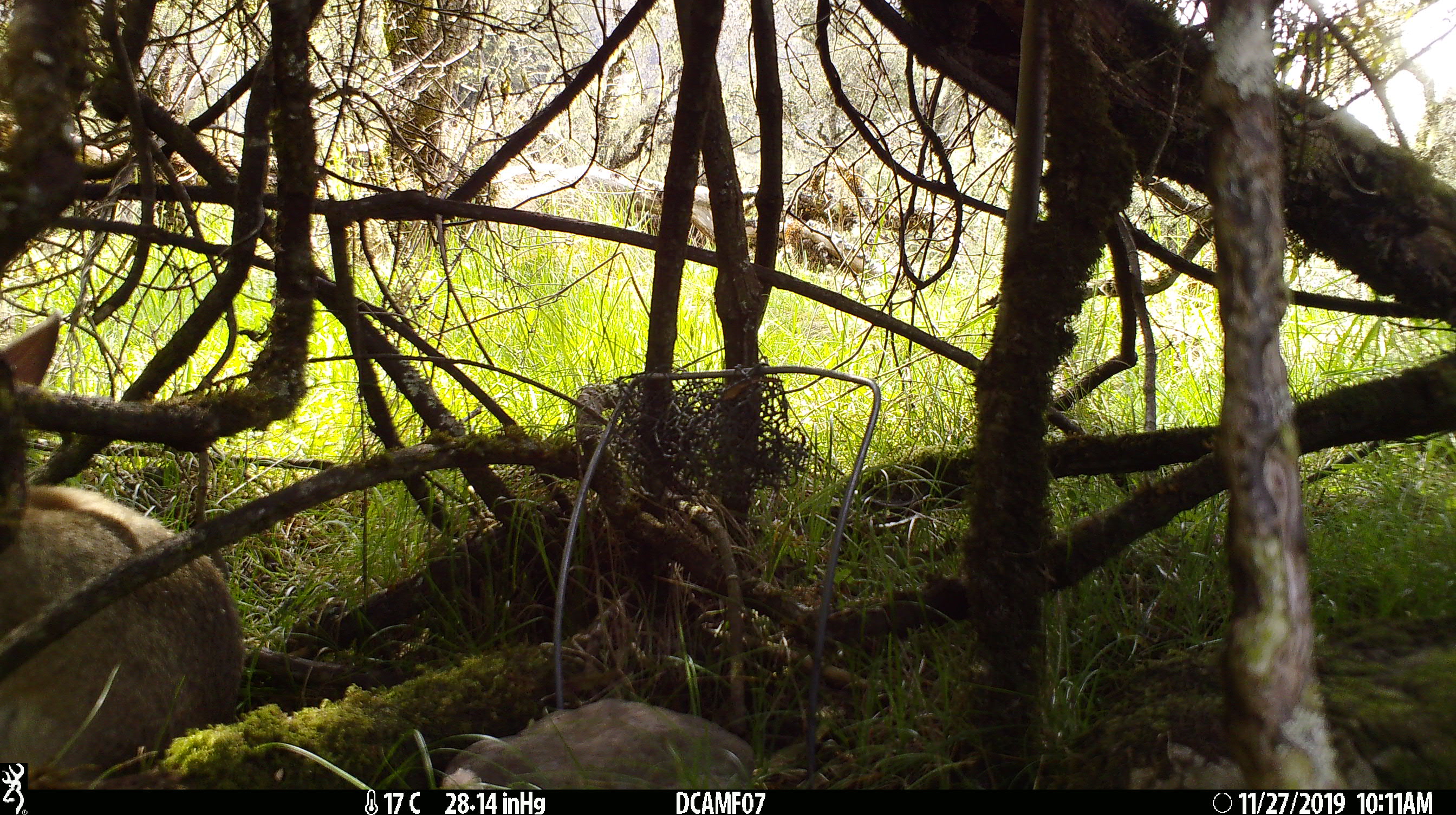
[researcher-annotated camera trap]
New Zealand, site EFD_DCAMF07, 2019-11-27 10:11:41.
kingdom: Animalia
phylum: Chordata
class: Mammalia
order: Lagomorpha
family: Leporidae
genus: Oryctolagus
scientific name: Oryctolagus cuniculus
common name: european rabbit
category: rabbit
Rabbit (european rabbit) (Oryctolagus cuniculus).